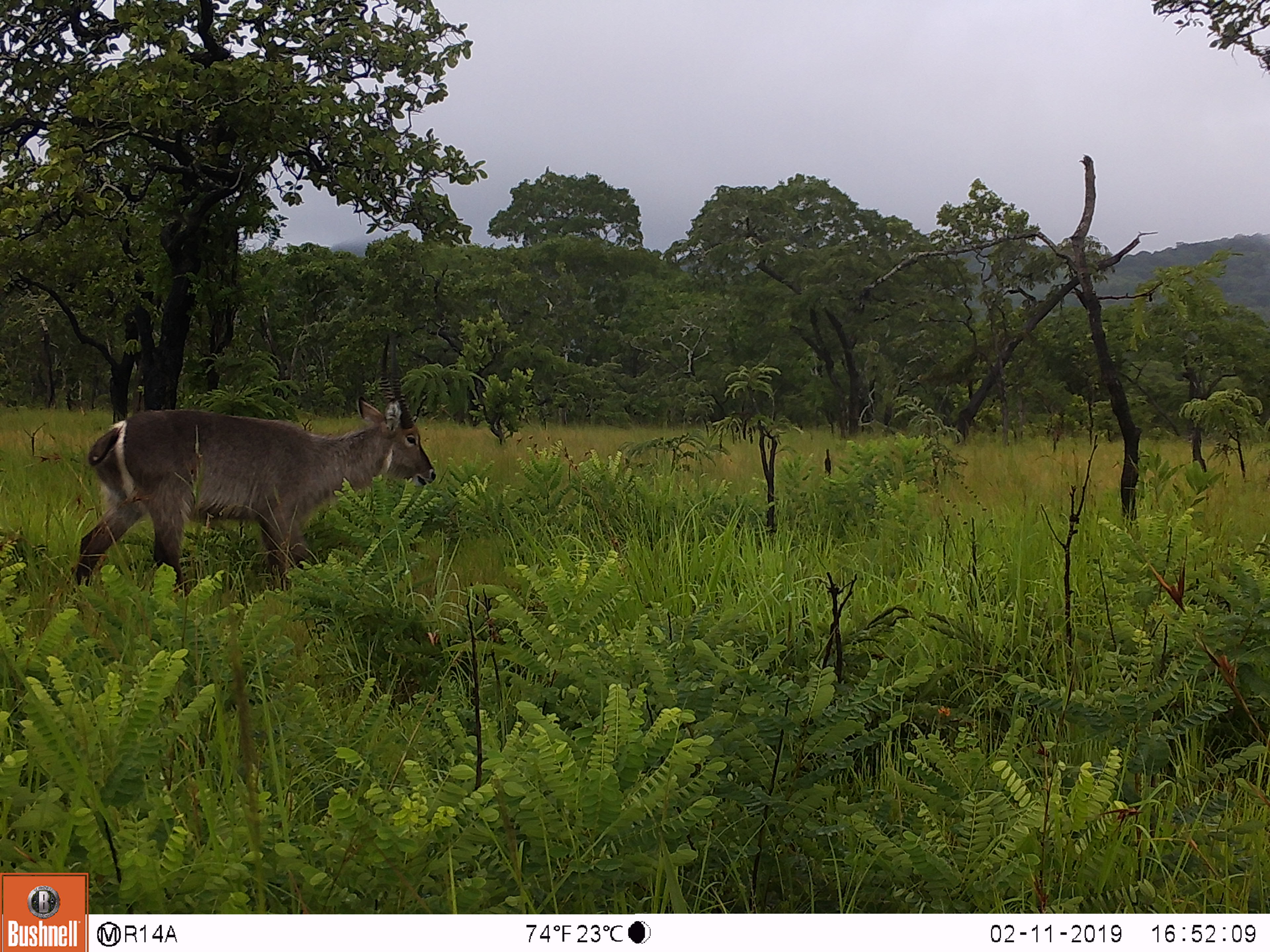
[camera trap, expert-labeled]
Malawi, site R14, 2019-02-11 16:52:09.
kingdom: Animalia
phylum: Chordata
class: Mammalia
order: Artiodactyla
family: Bovidae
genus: Kobus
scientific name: Kobus ellipsiprymnus ellipsiprymnus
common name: common waterbuck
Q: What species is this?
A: Common waterbuck (Kobus ellipsiprymnus ellipsiprymnus).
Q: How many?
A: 1.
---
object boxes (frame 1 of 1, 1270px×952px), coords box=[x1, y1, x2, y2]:
common waterbuck: box=[67, 318, 440, 611]